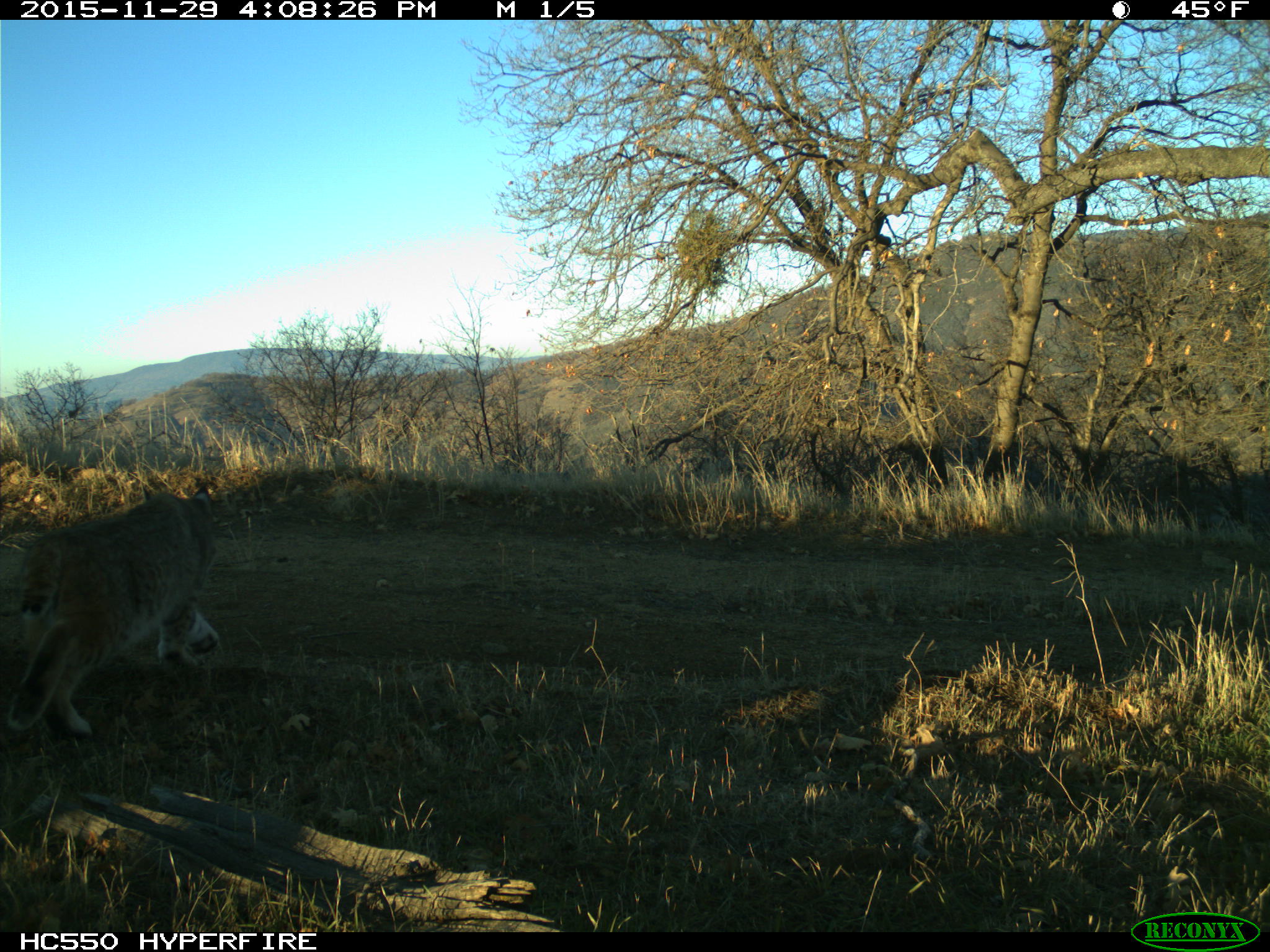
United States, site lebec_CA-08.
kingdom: Animalia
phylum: Chordata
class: Mammalia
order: Carnivora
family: Felidae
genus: Lynx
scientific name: Lynx rufus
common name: bobcat